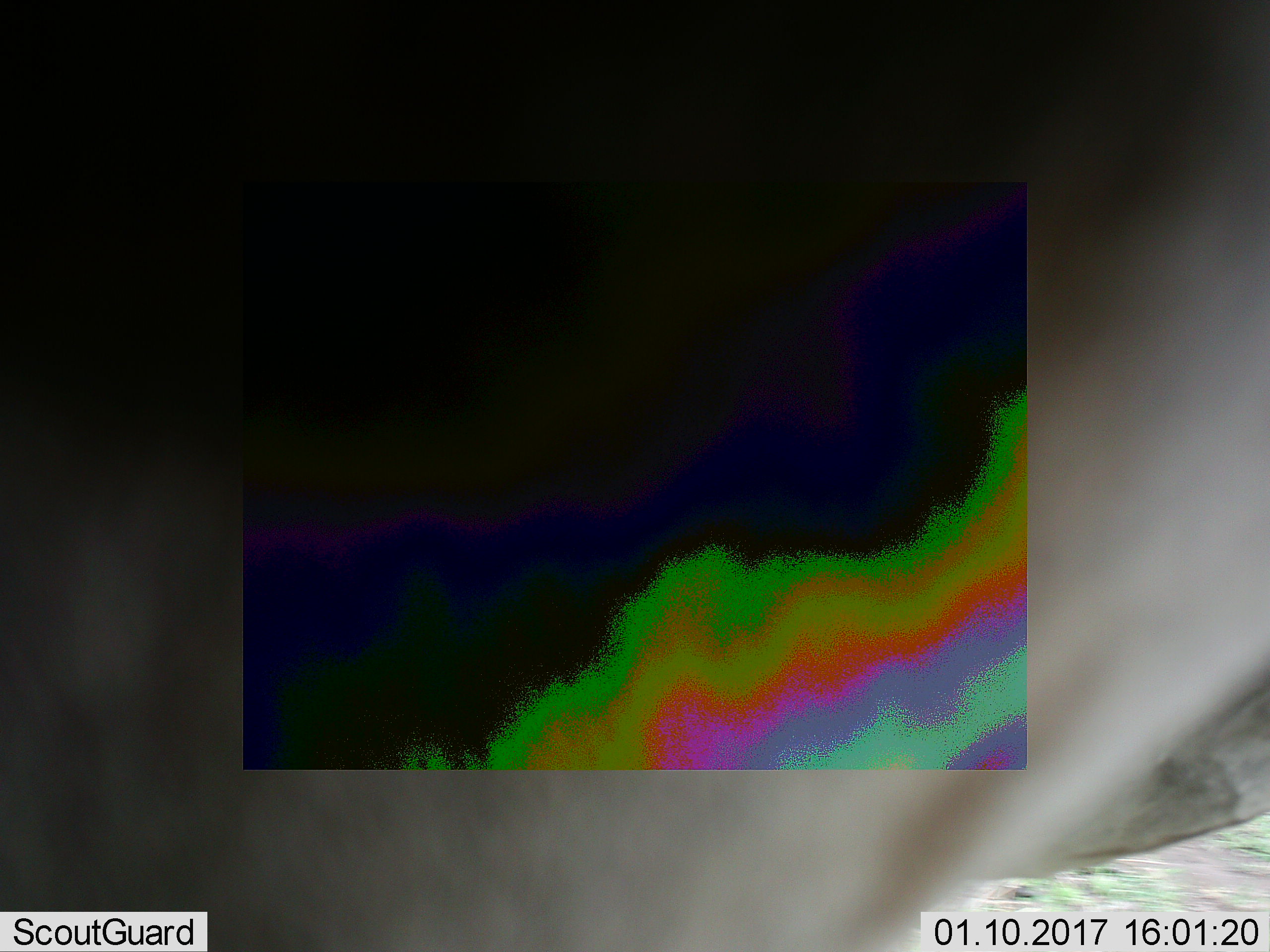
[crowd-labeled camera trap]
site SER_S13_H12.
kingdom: Animalia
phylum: Chordata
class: Mammalia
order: Artiodactyla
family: Bovidae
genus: Connochaetes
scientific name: Connochaetes taurinus taurinus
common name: blue wildebeest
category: wildebeestblue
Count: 1.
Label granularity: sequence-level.